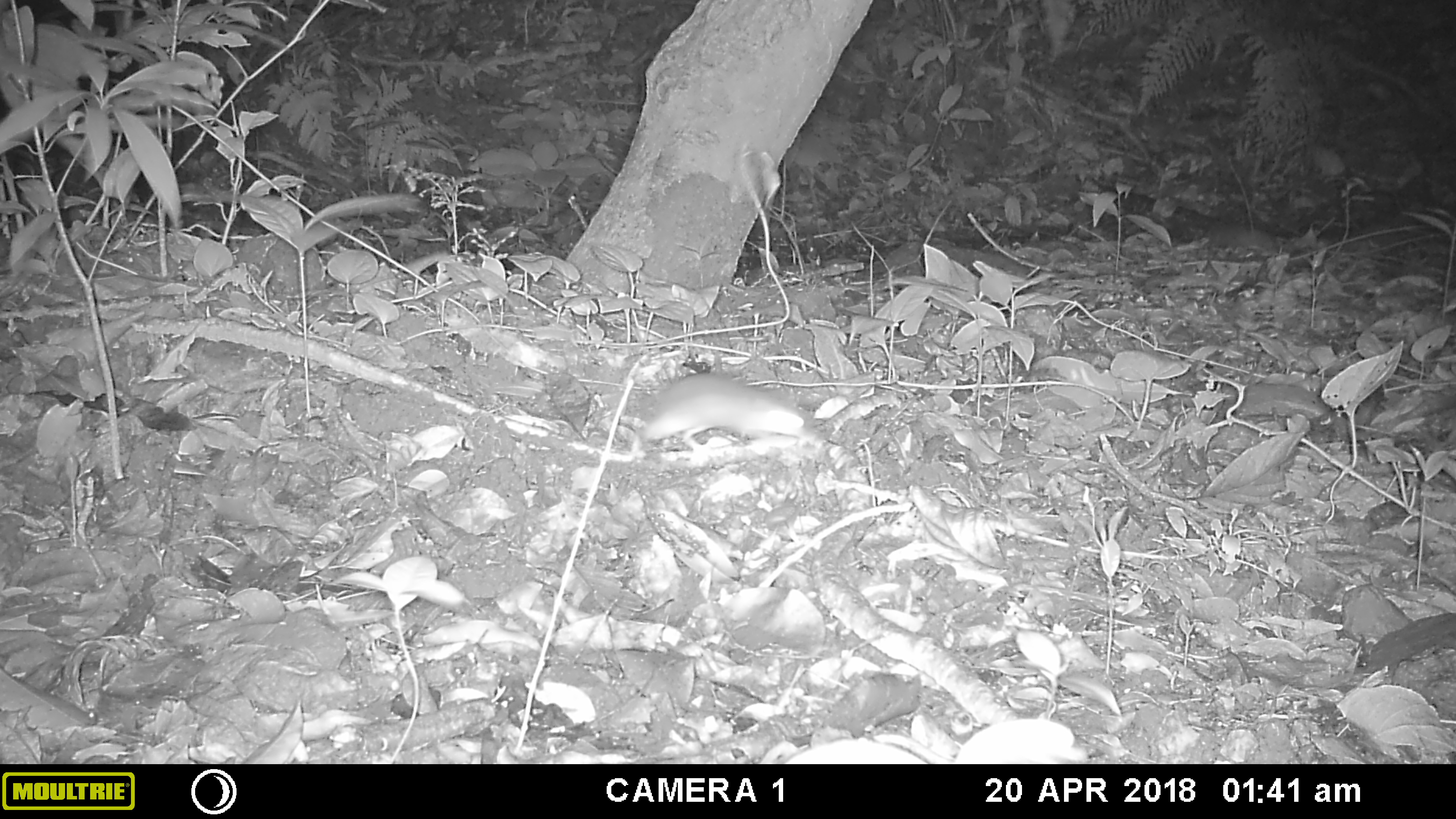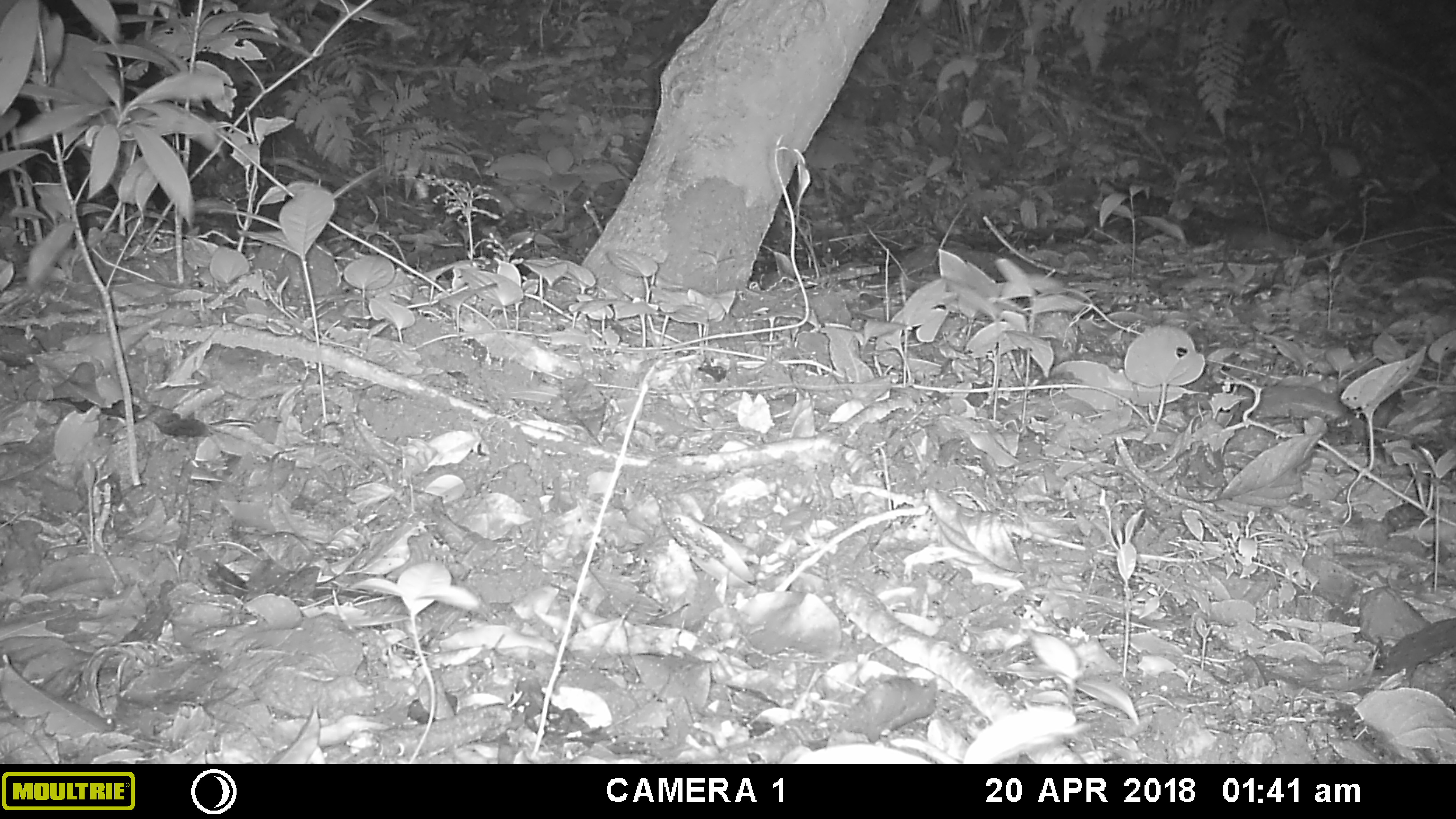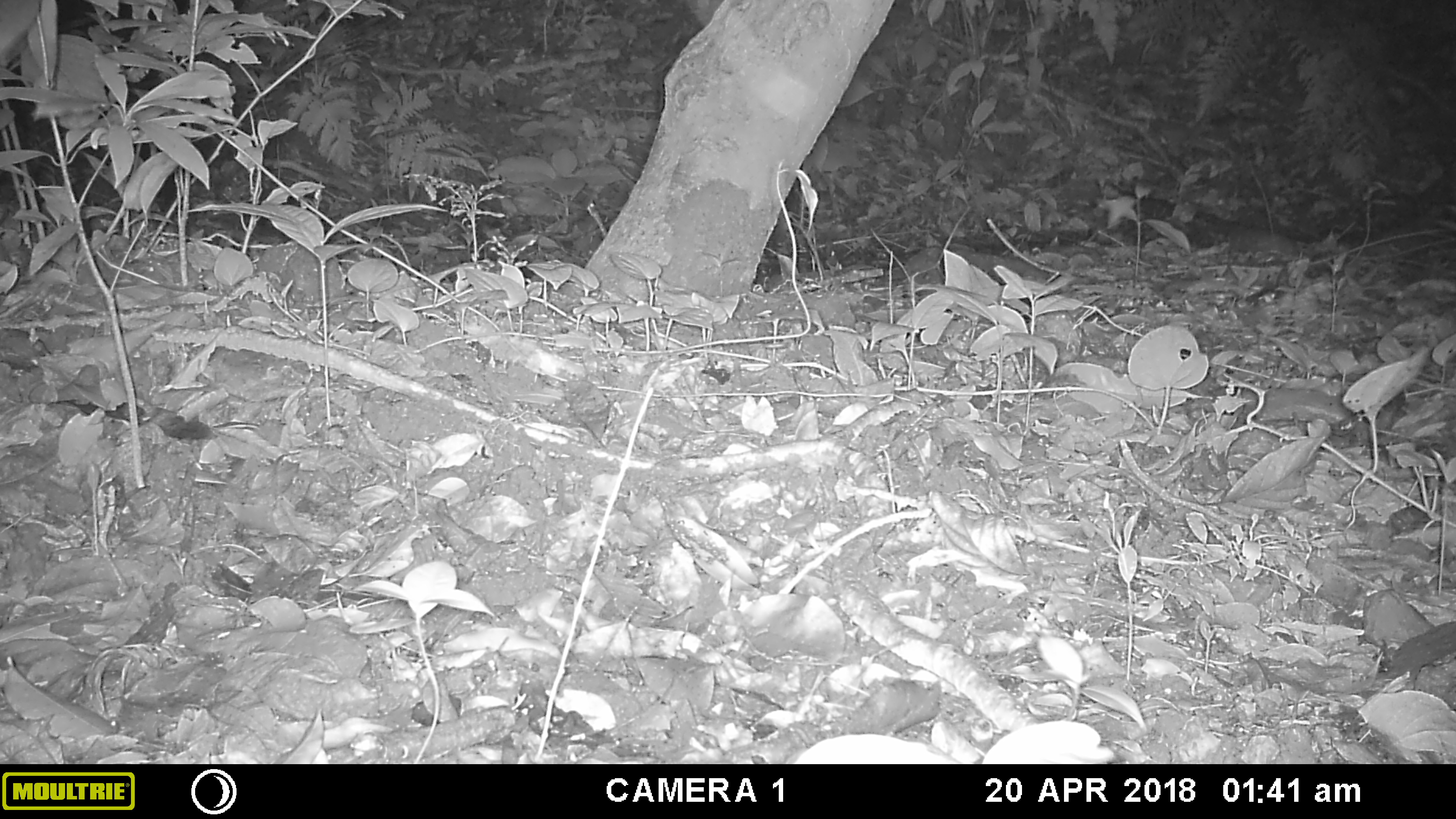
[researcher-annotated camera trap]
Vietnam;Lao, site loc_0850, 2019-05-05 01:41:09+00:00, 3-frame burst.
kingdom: Animalia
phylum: Chordata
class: Mammalia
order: Rodentia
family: Muridae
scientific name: Muridae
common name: old-world mice and rats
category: unidentified murid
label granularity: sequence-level